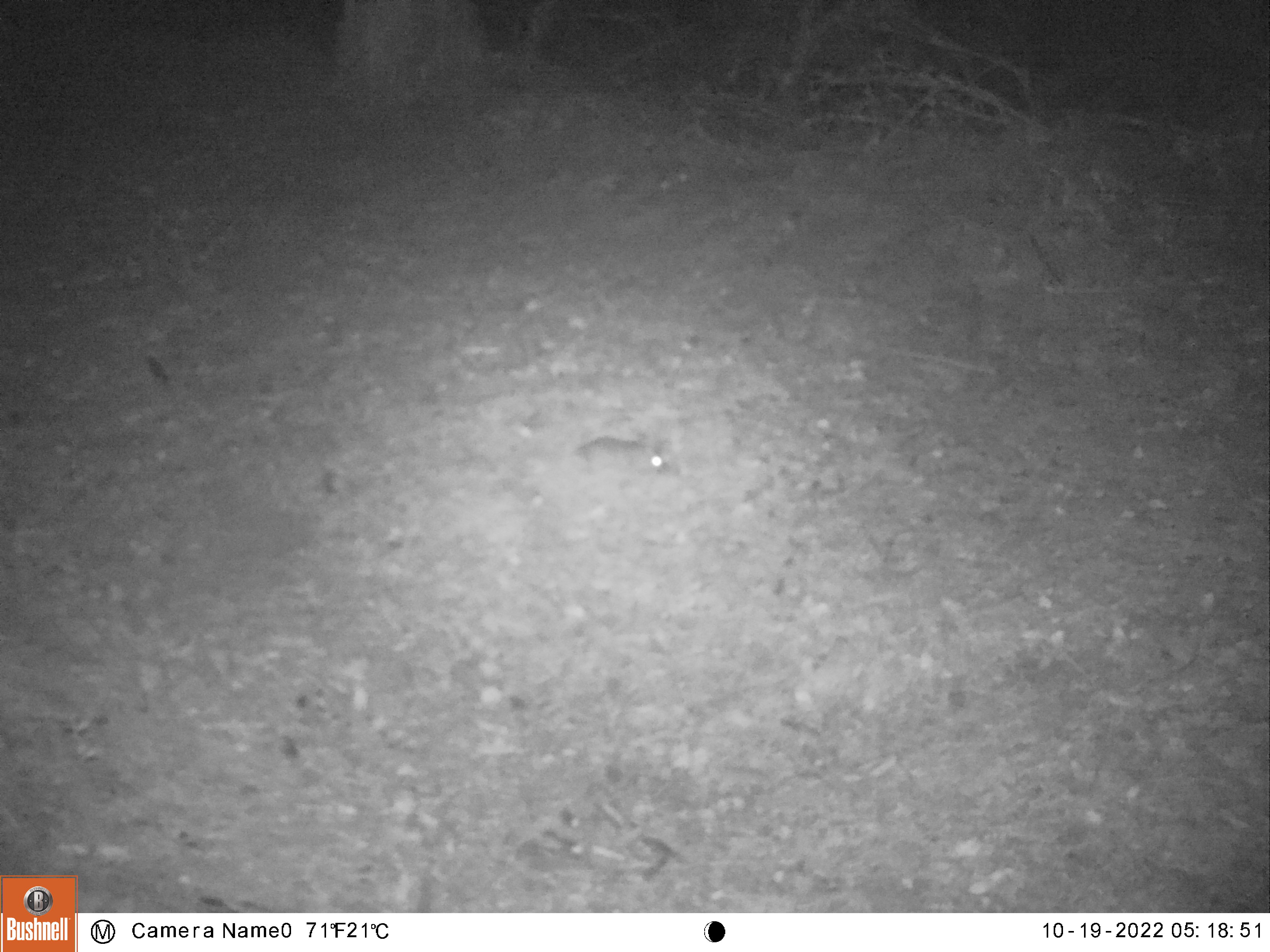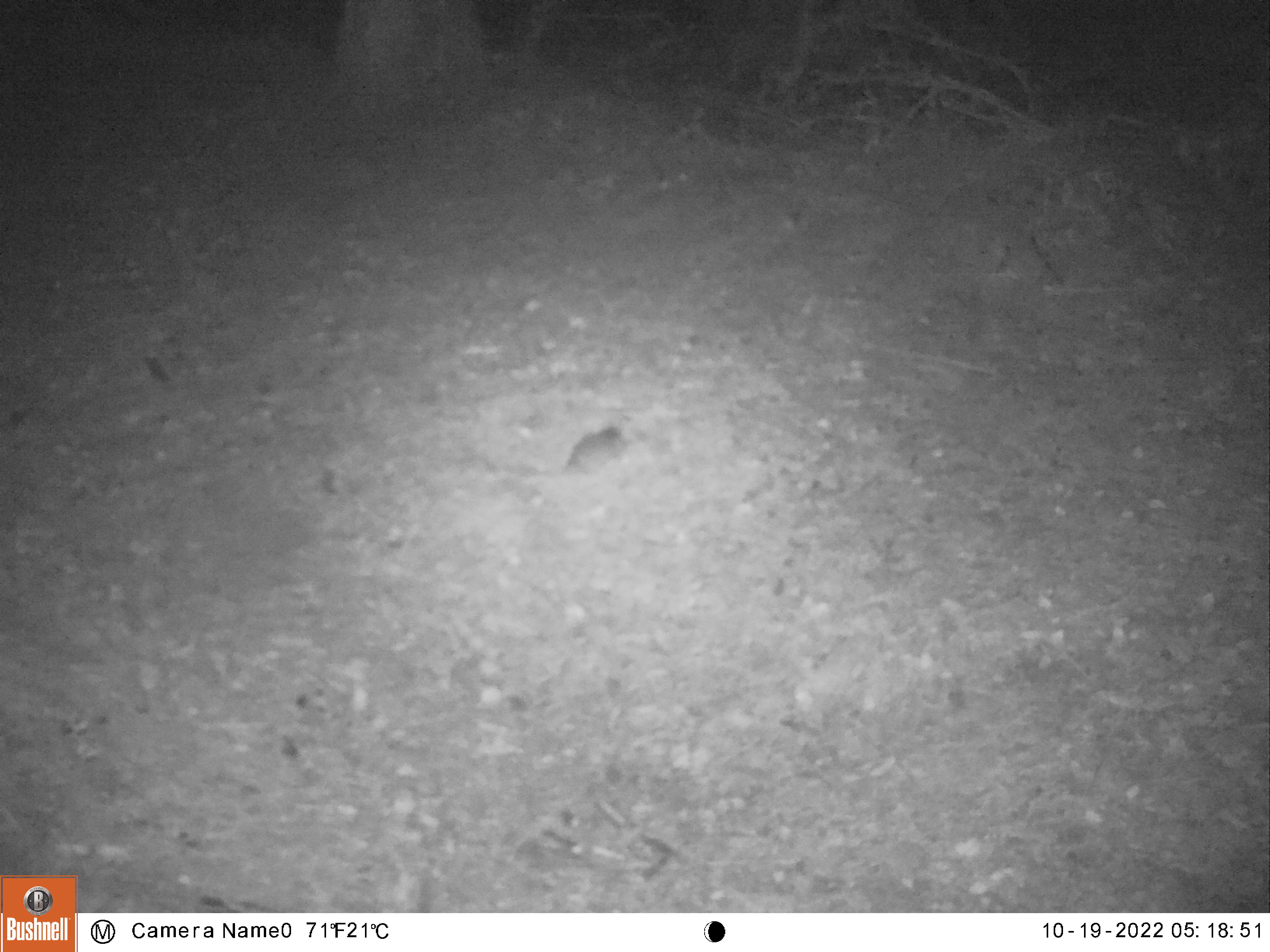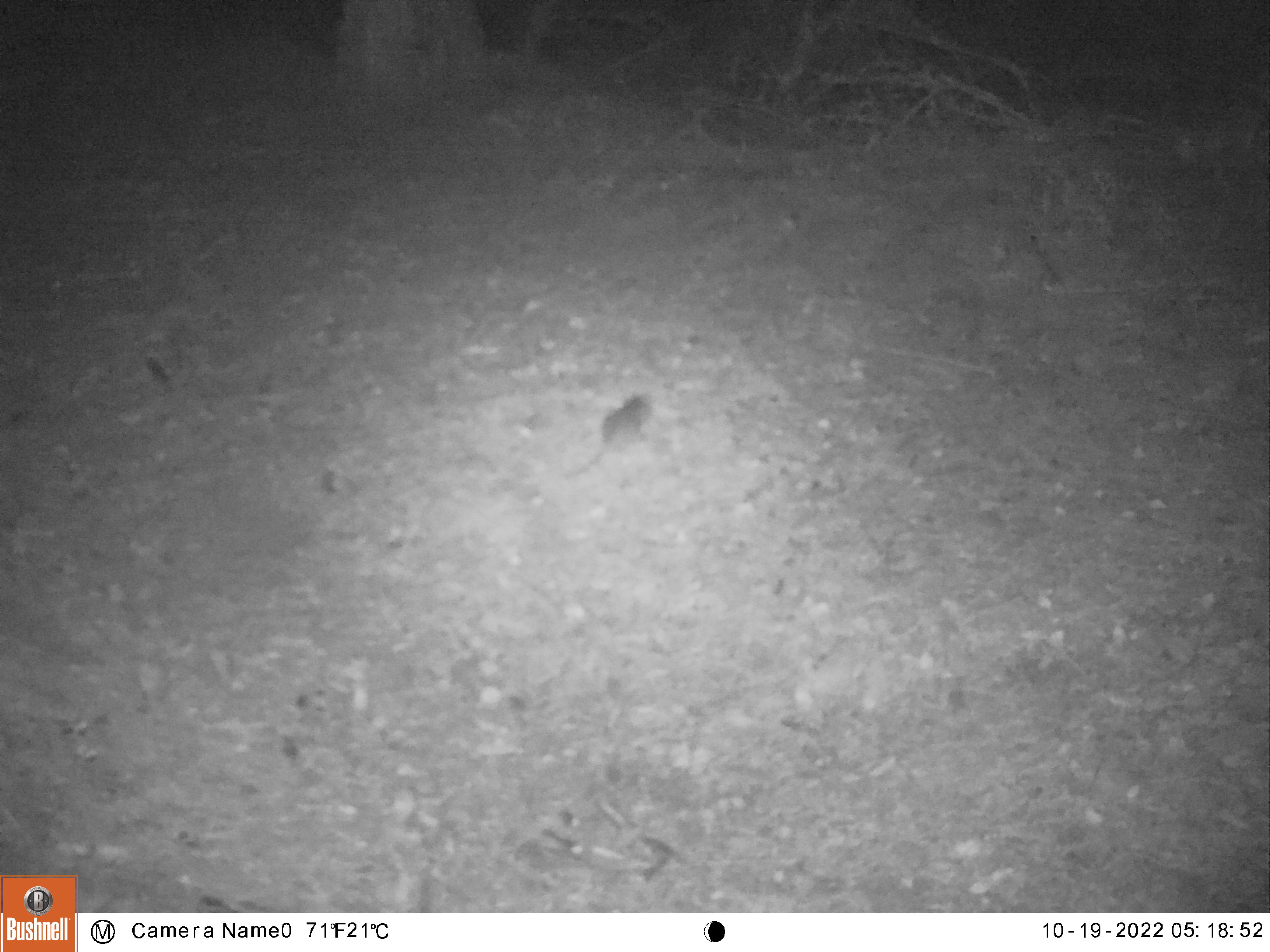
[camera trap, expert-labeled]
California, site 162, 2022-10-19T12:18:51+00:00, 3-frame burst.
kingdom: Animalia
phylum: Chordata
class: Mammalia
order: Rodentia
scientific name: Rodentia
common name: mouse or rat